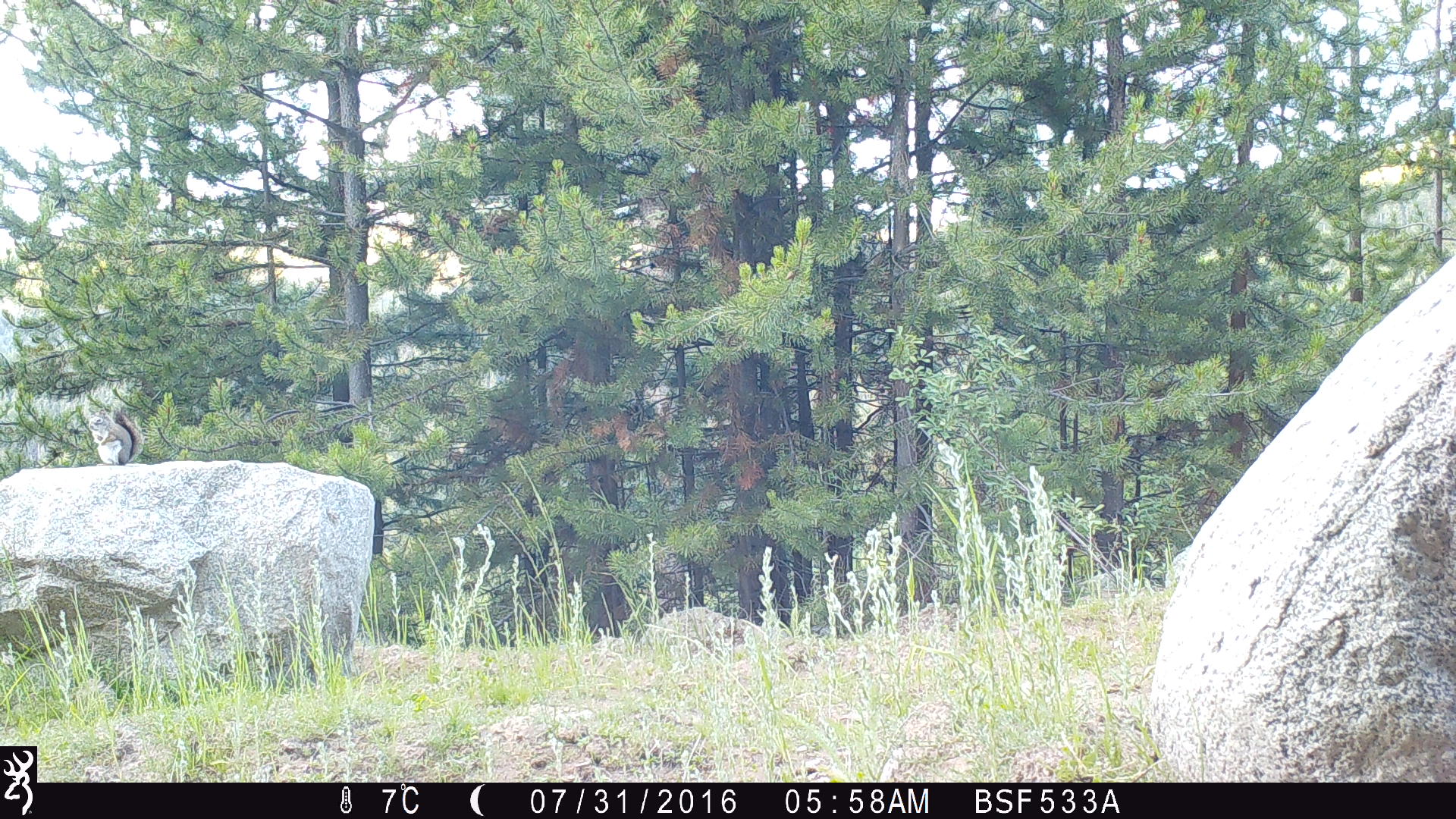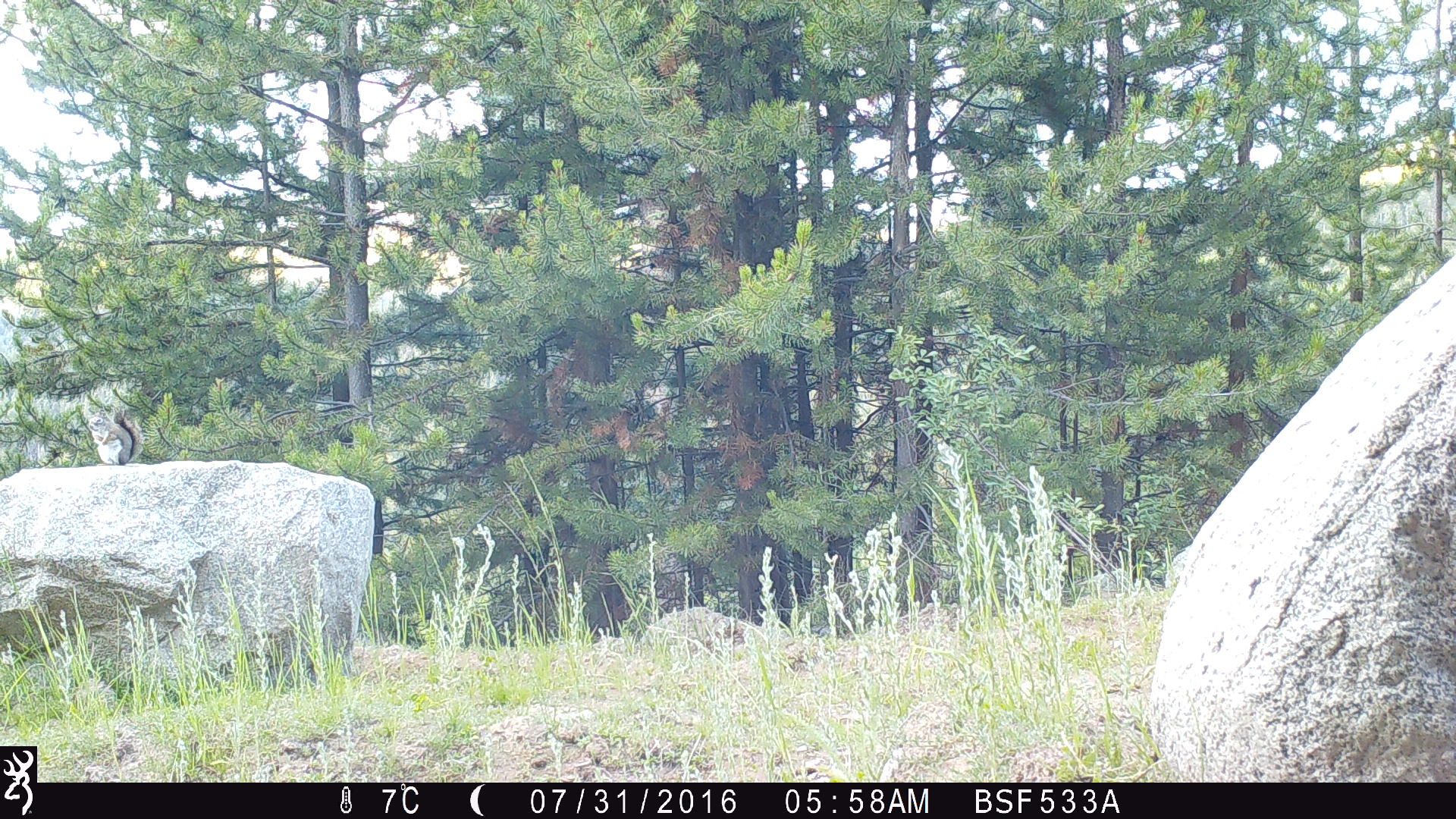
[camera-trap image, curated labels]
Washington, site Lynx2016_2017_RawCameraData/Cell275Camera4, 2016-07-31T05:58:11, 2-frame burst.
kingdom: Animalia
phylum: Chordata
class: Mammalia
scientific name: Mammalia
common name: small mammal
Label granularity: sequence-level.